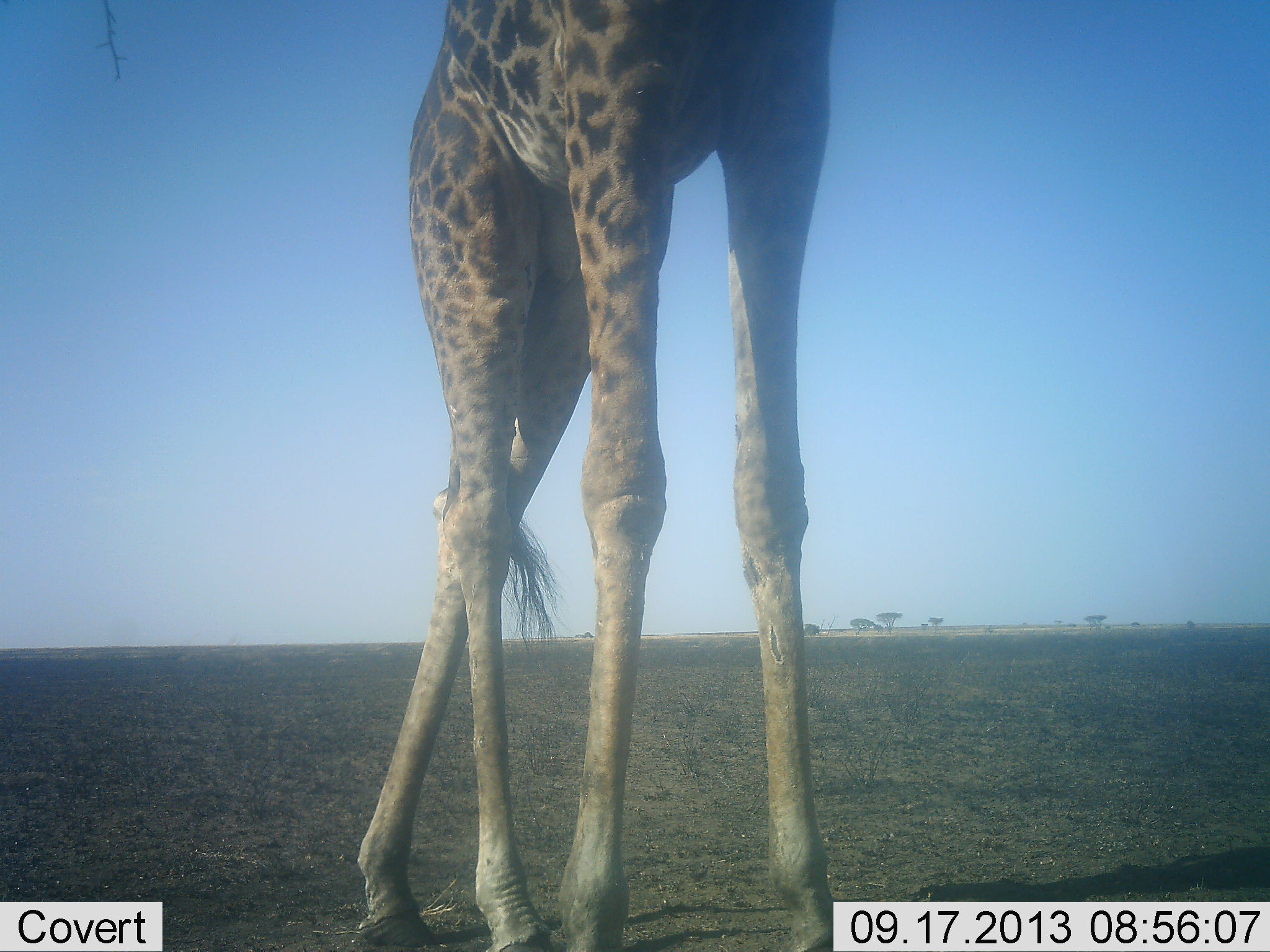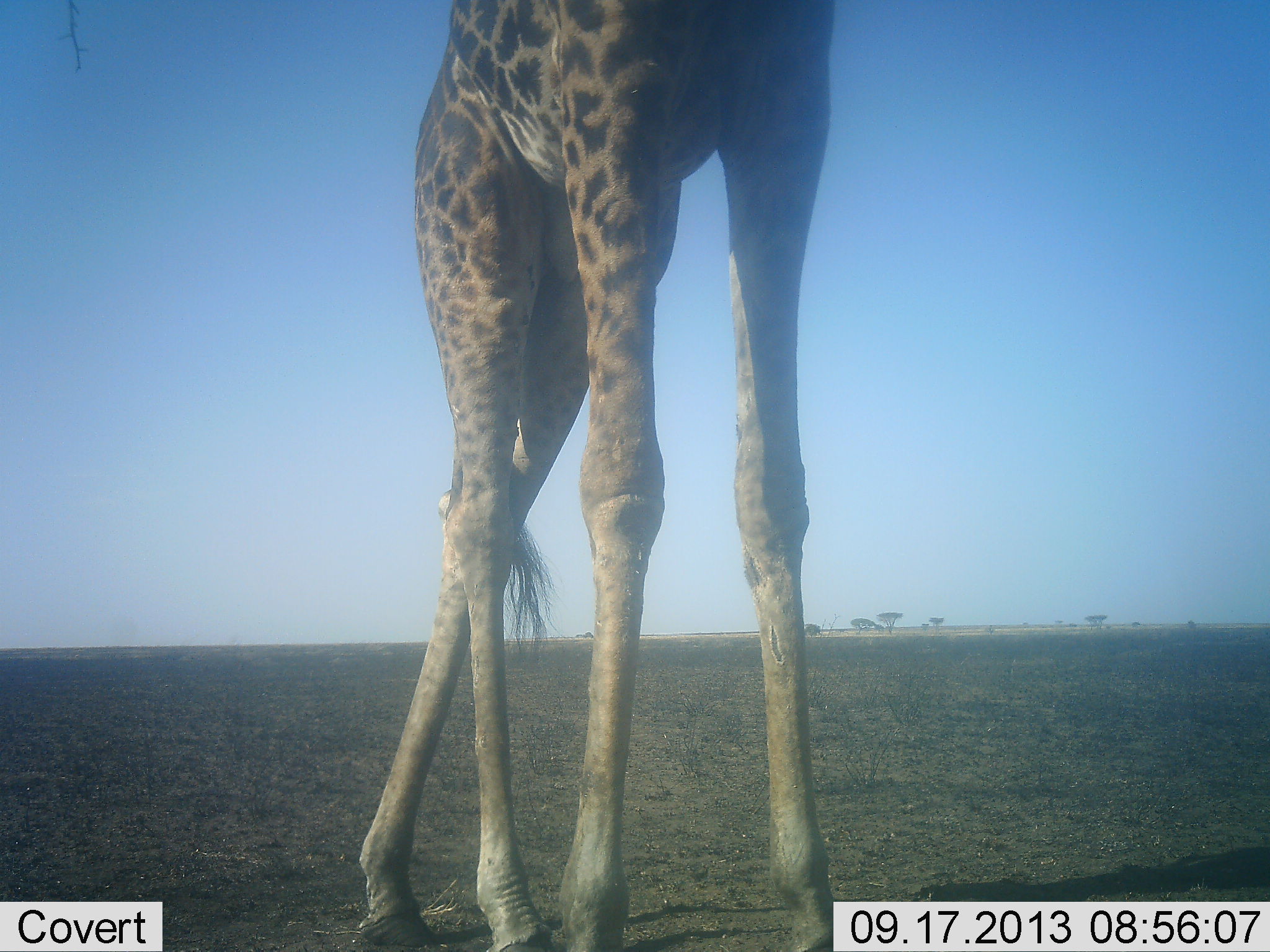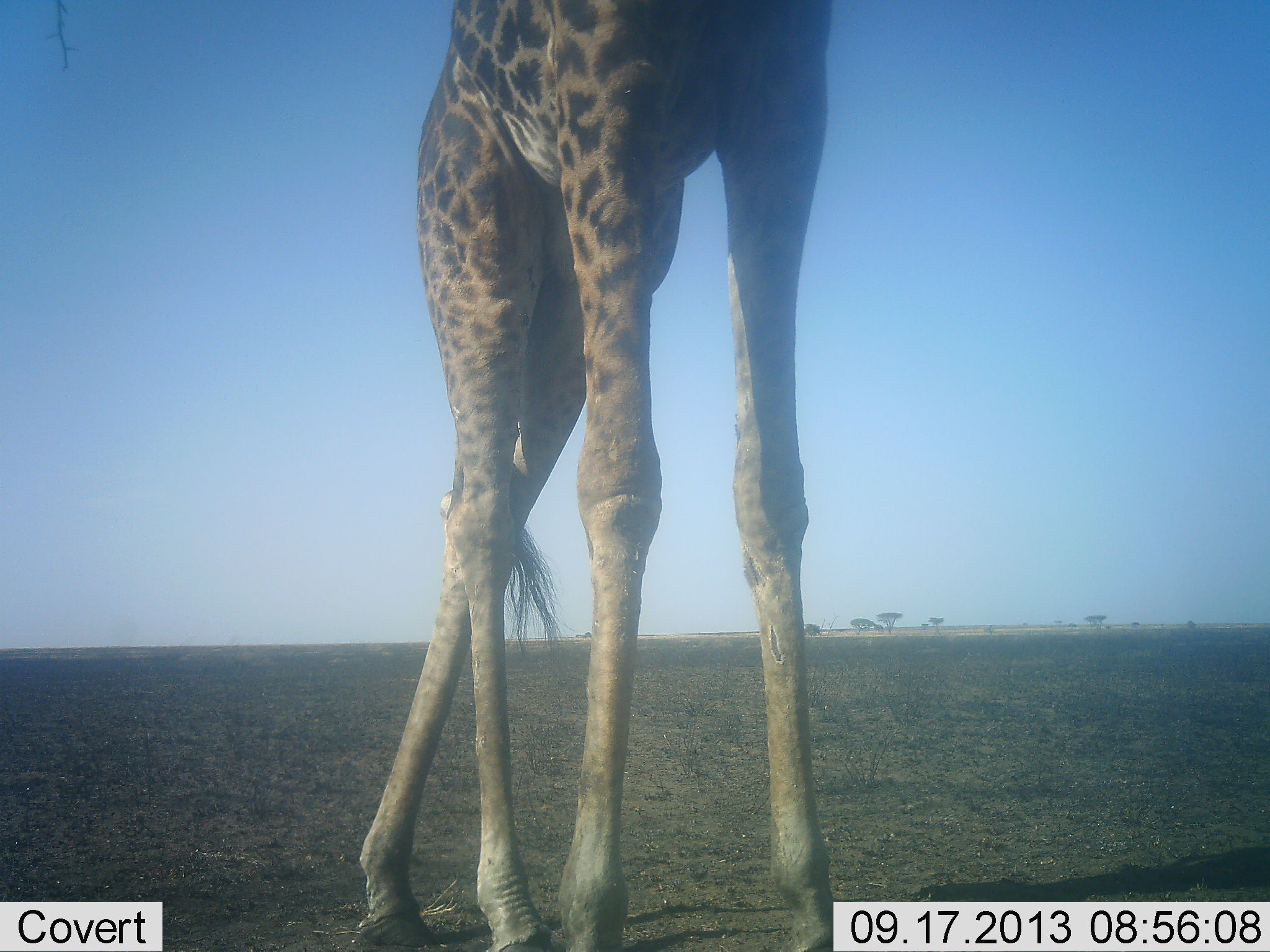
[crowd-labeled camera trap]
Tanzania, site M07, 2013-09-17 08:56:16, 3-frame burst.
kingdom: Animalia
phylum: Chordata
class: Mammalia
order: Artiodactyla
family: Giraffidae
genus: Giraffa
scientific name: Giraffa camelopardalis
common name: giraffe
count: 1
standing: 86%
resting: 3%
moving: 0%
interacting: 0%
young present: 0%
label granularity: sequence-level